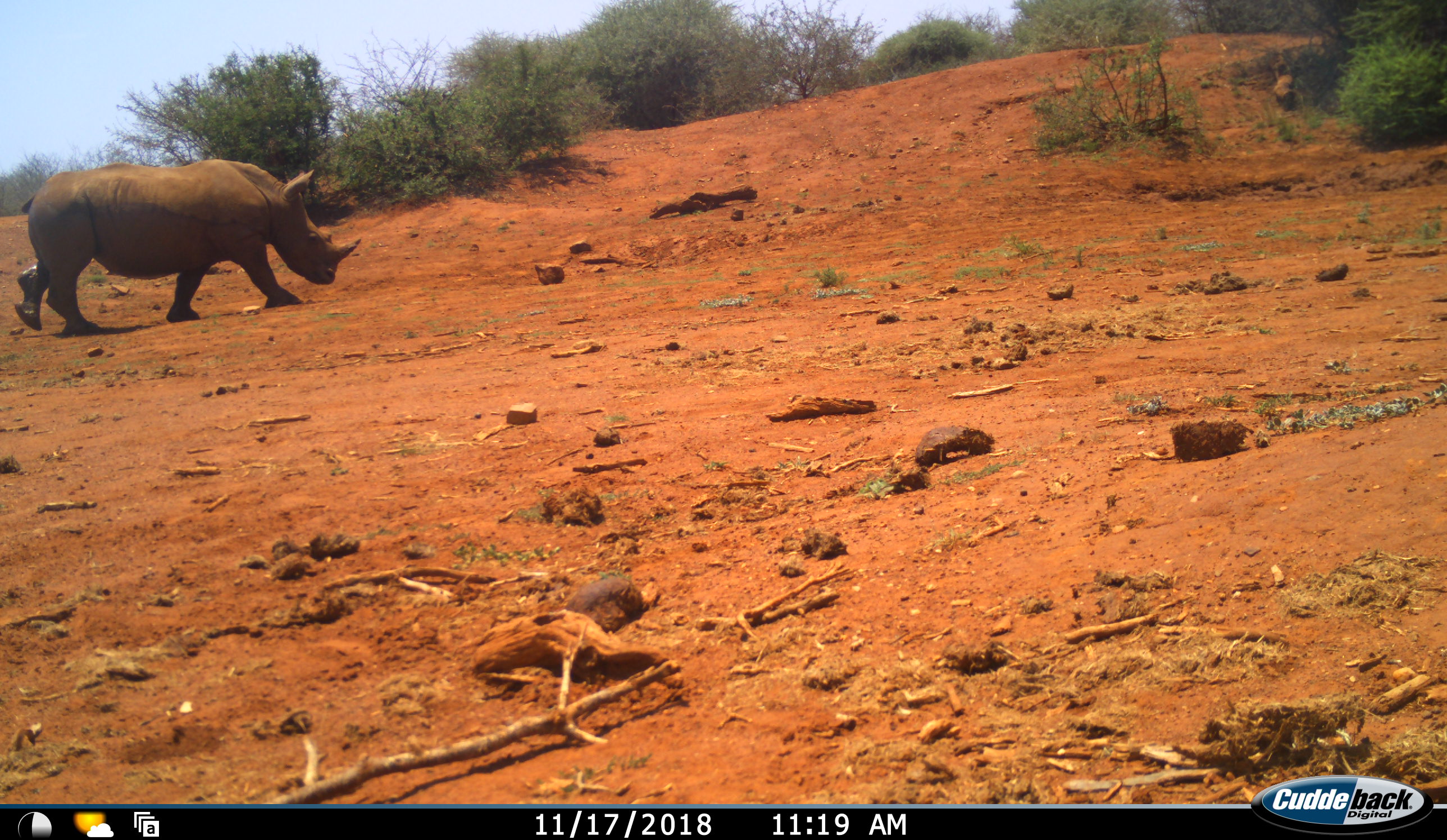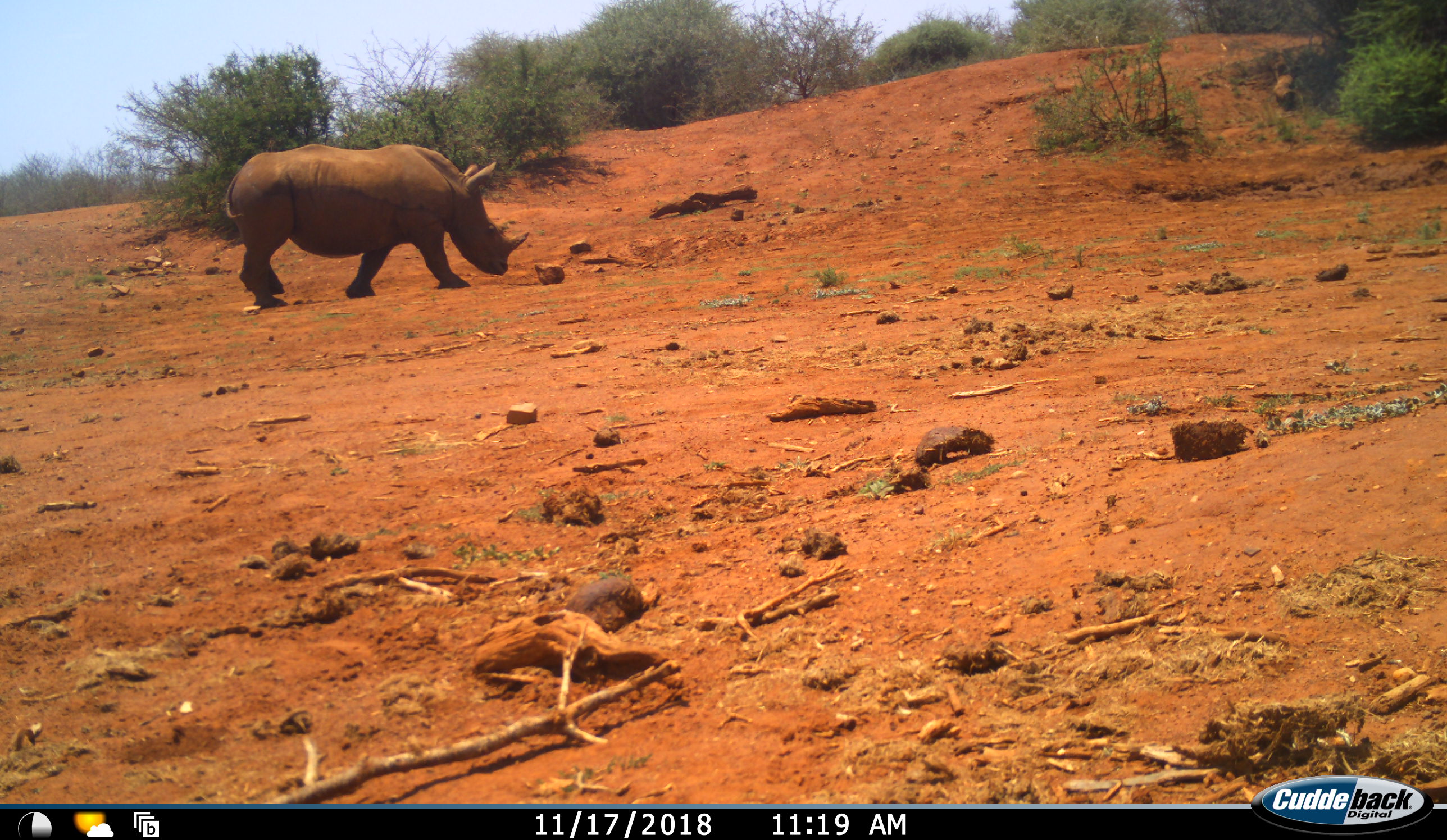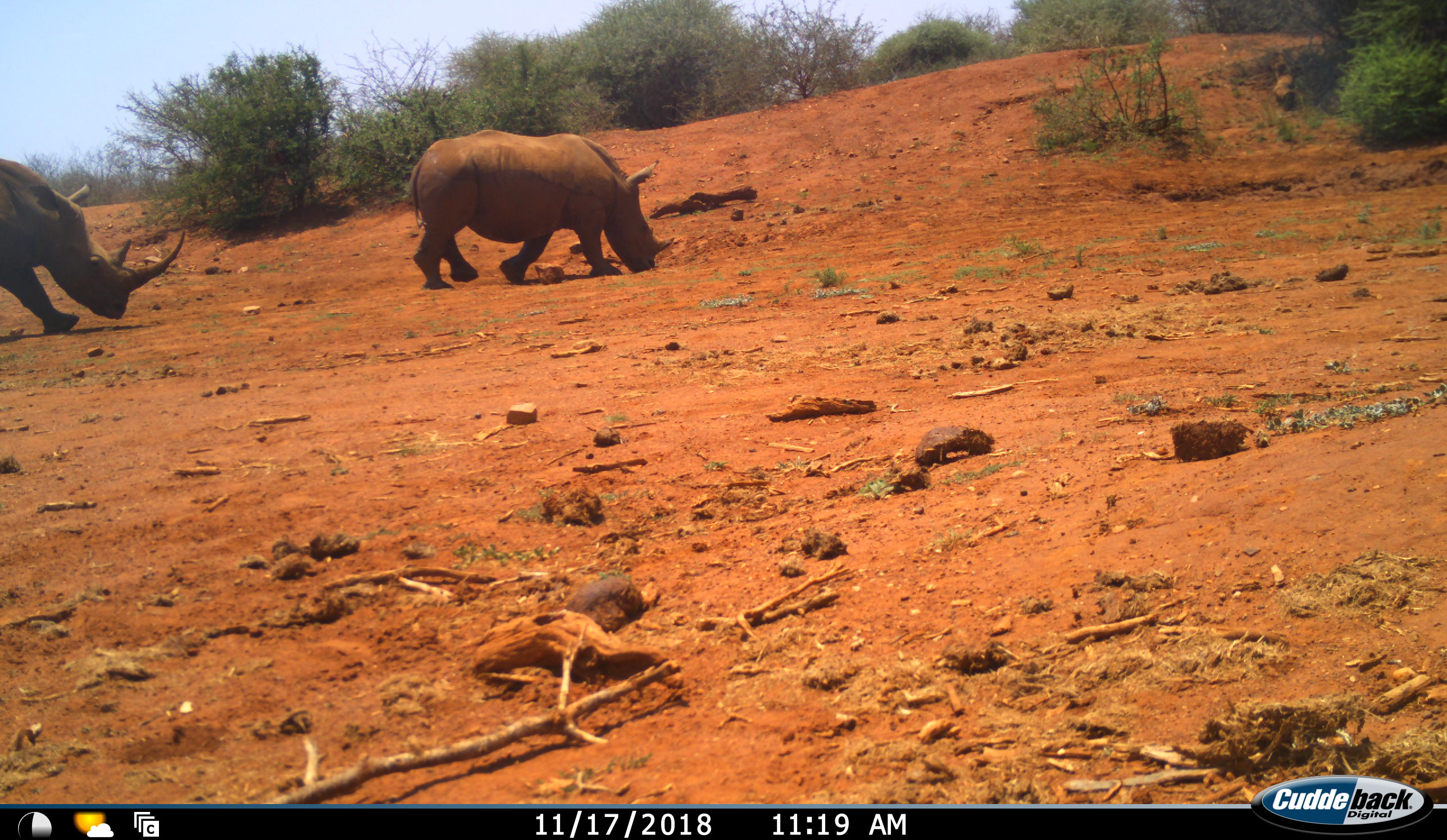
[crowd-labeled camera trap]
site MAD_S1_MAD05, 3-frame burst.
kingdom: Animalia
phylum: Chordata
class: Mammalia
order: Perissodactyla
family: Rhinocerotidae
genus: Diceros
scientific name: Diceros bicornis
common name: black rhinoceros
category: rhinocerosblack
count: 2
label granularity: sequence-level